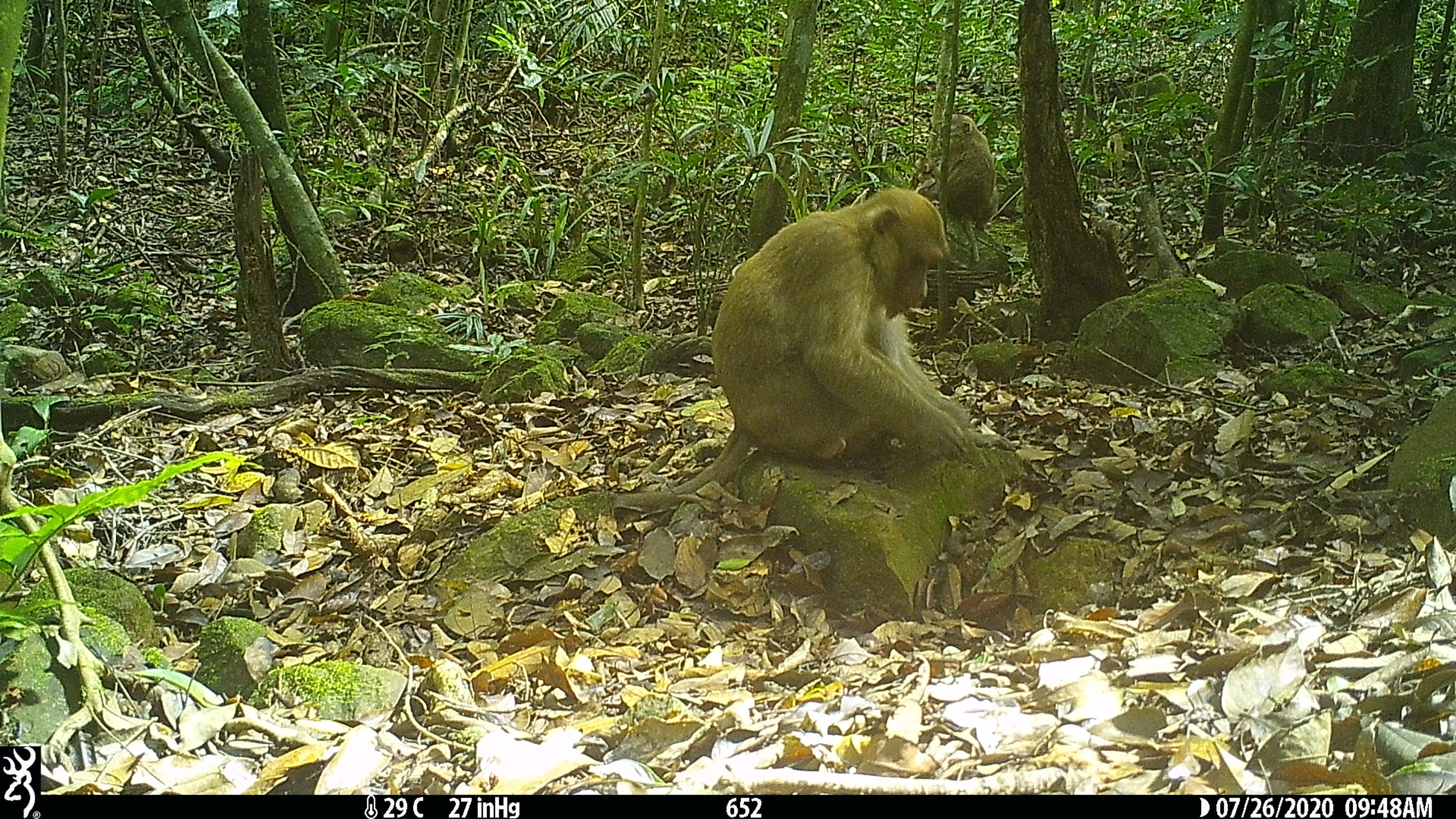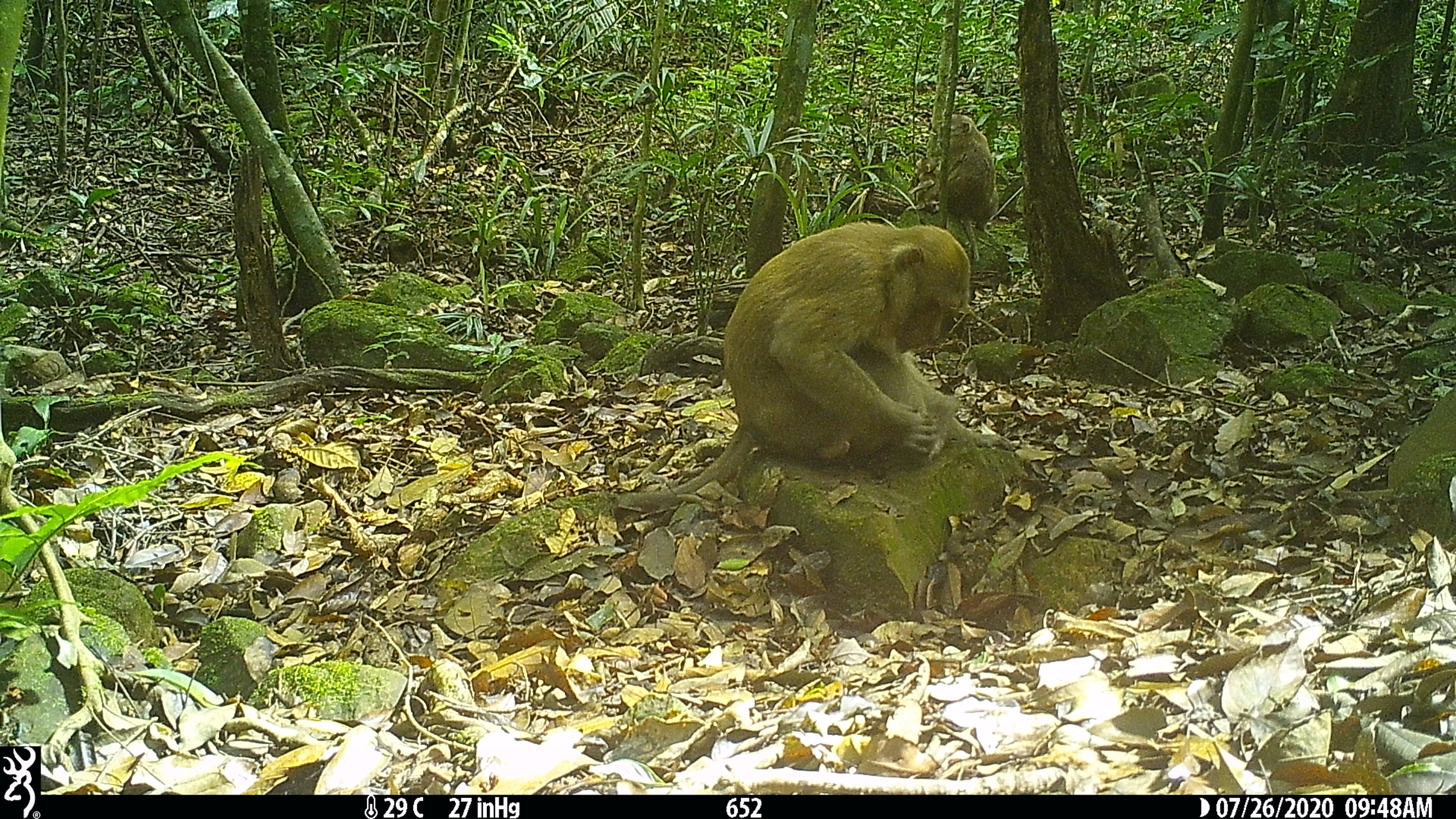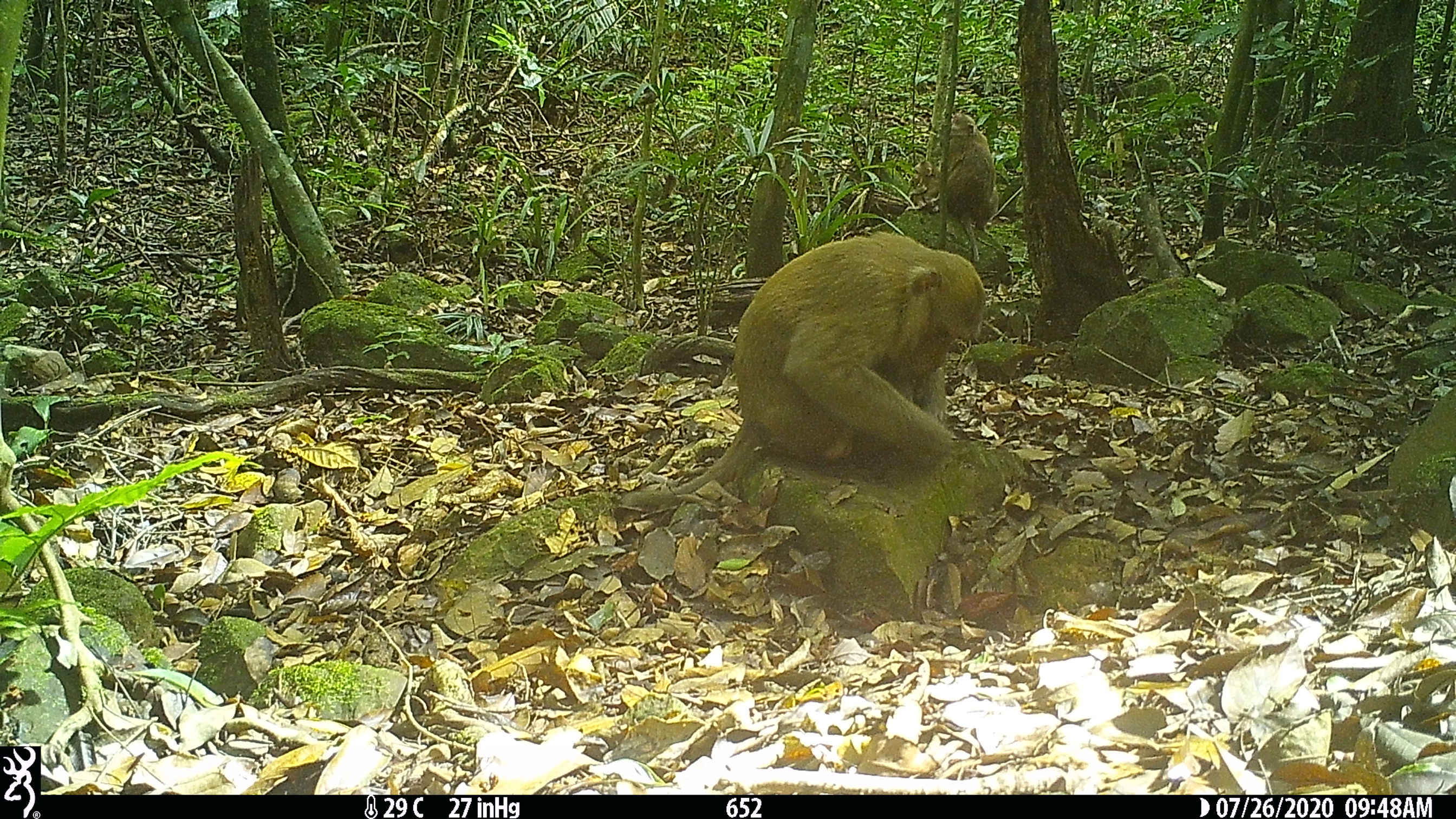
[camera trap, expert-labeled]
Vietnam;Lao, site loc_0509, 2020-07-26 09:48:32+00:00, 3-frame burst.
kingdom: Animalia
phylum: Chordata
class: Mammalia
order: Primates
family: Cercopithecidae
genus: Macaca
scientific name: Macaca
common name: macaques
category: assam or rhesus macaque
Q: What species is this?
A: Assam or rhesus macaque (macaques) (Macaca).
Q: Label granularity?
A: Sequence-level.